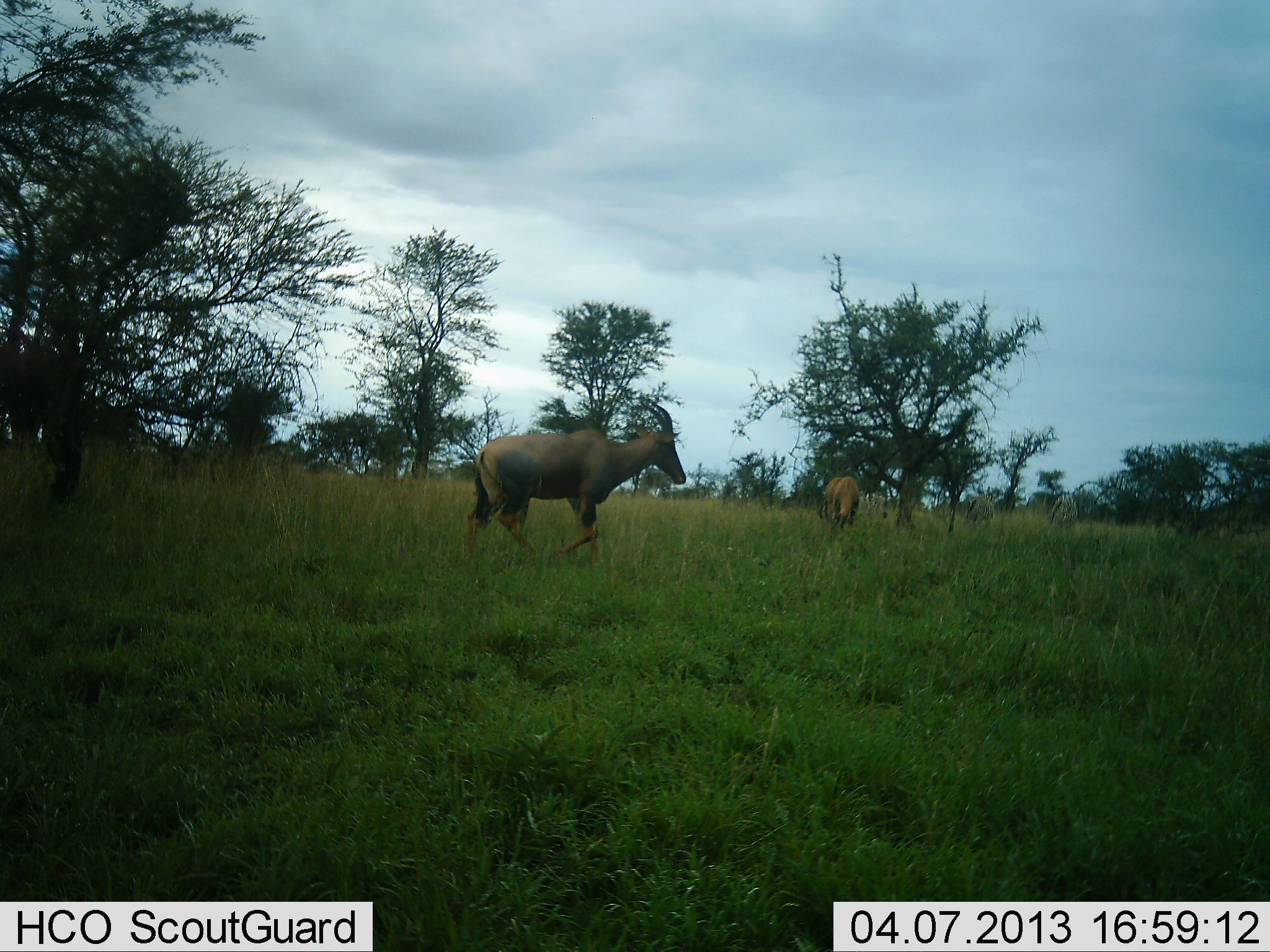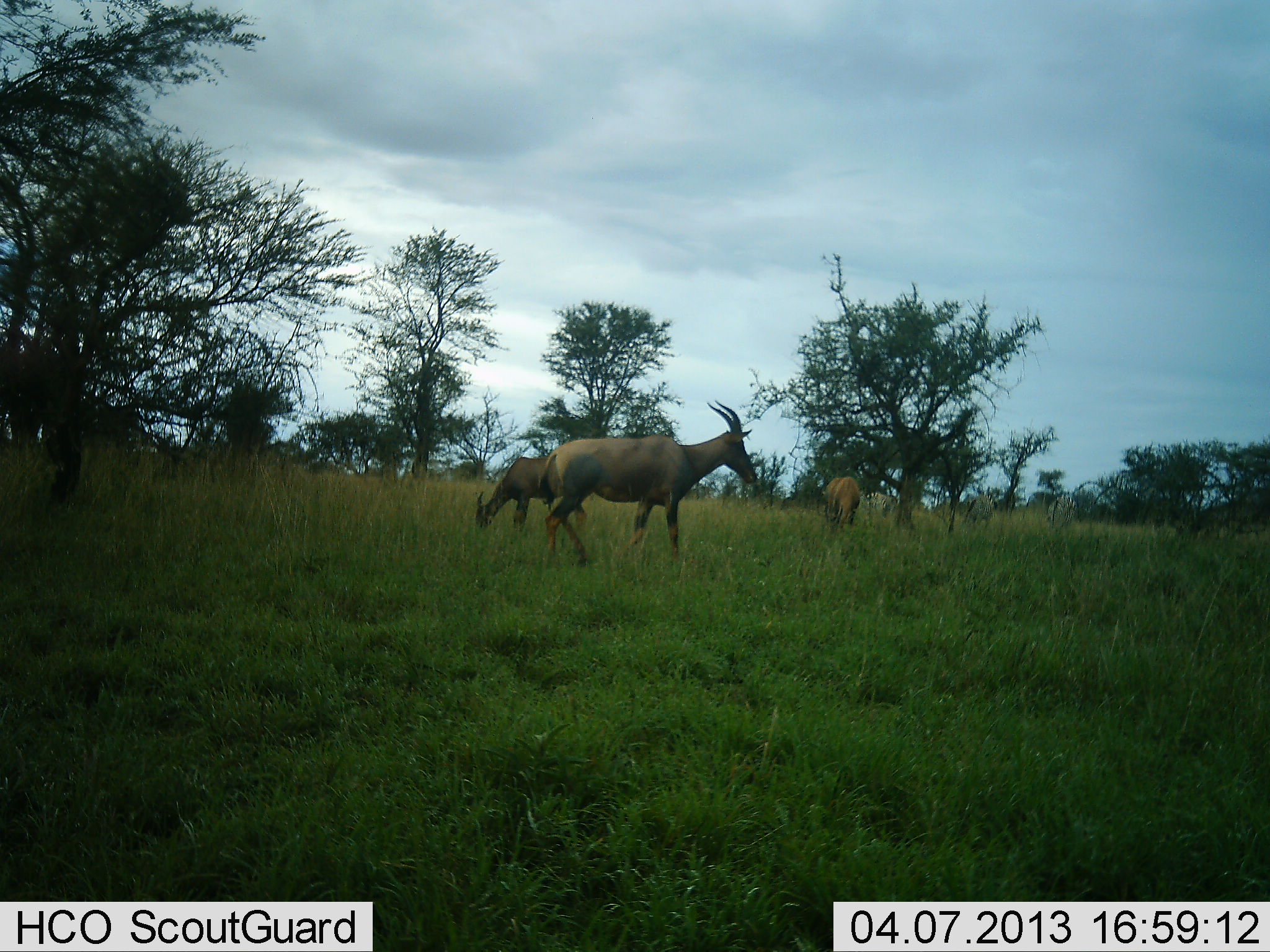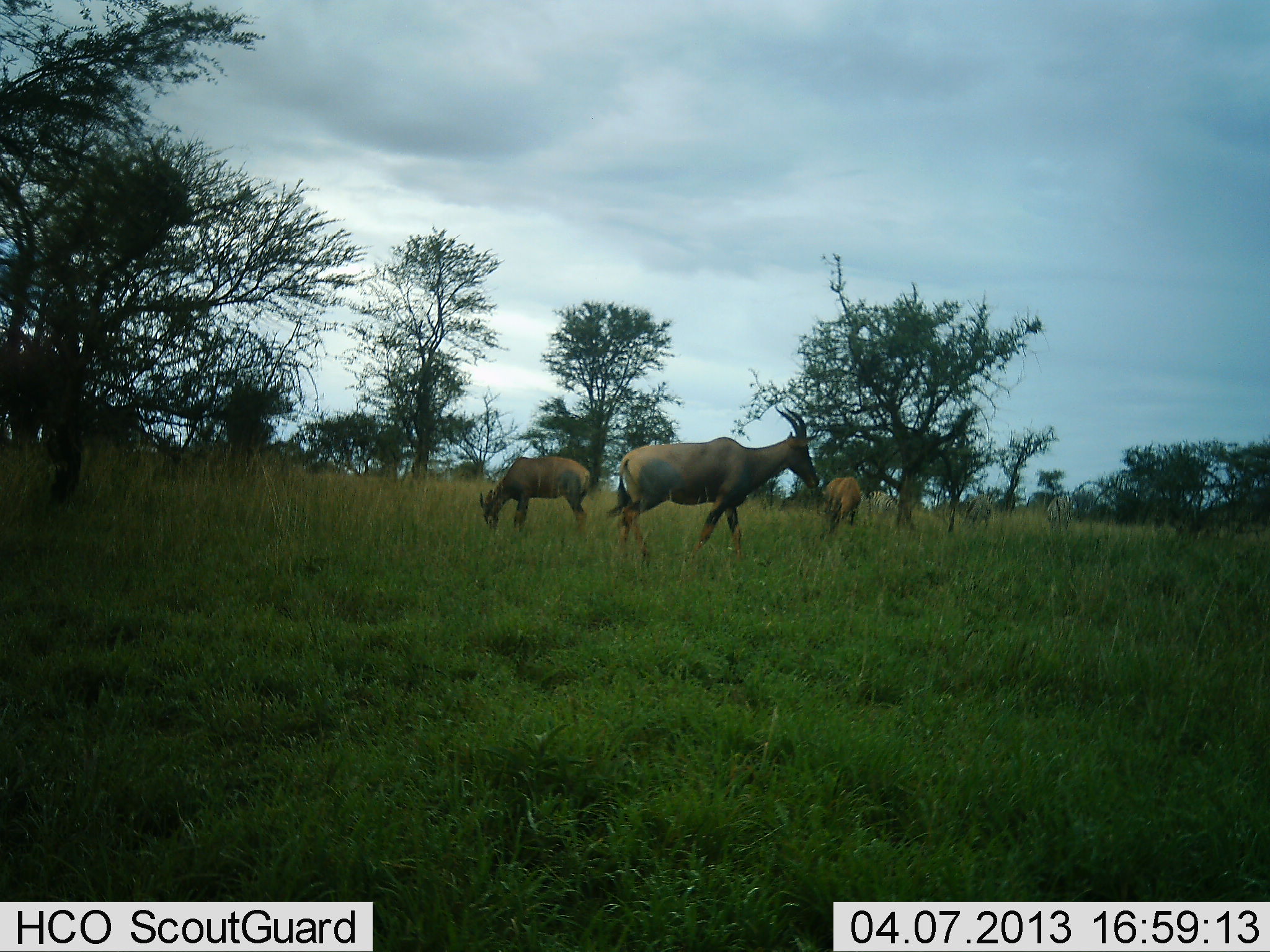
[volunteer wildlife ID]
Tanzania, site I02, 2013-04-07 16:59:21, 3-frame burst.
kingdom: Animalia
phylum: Chordata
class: Mammalia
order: Artiodactyla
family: Bovidae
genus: Damaliscus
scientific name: Damaliscus lunatus jimela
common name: topi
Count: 3.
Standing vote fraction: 74%.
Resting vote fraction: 0%.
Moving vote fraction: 68%.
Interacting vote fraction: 0%.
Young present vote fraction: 0%.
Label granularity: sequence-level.